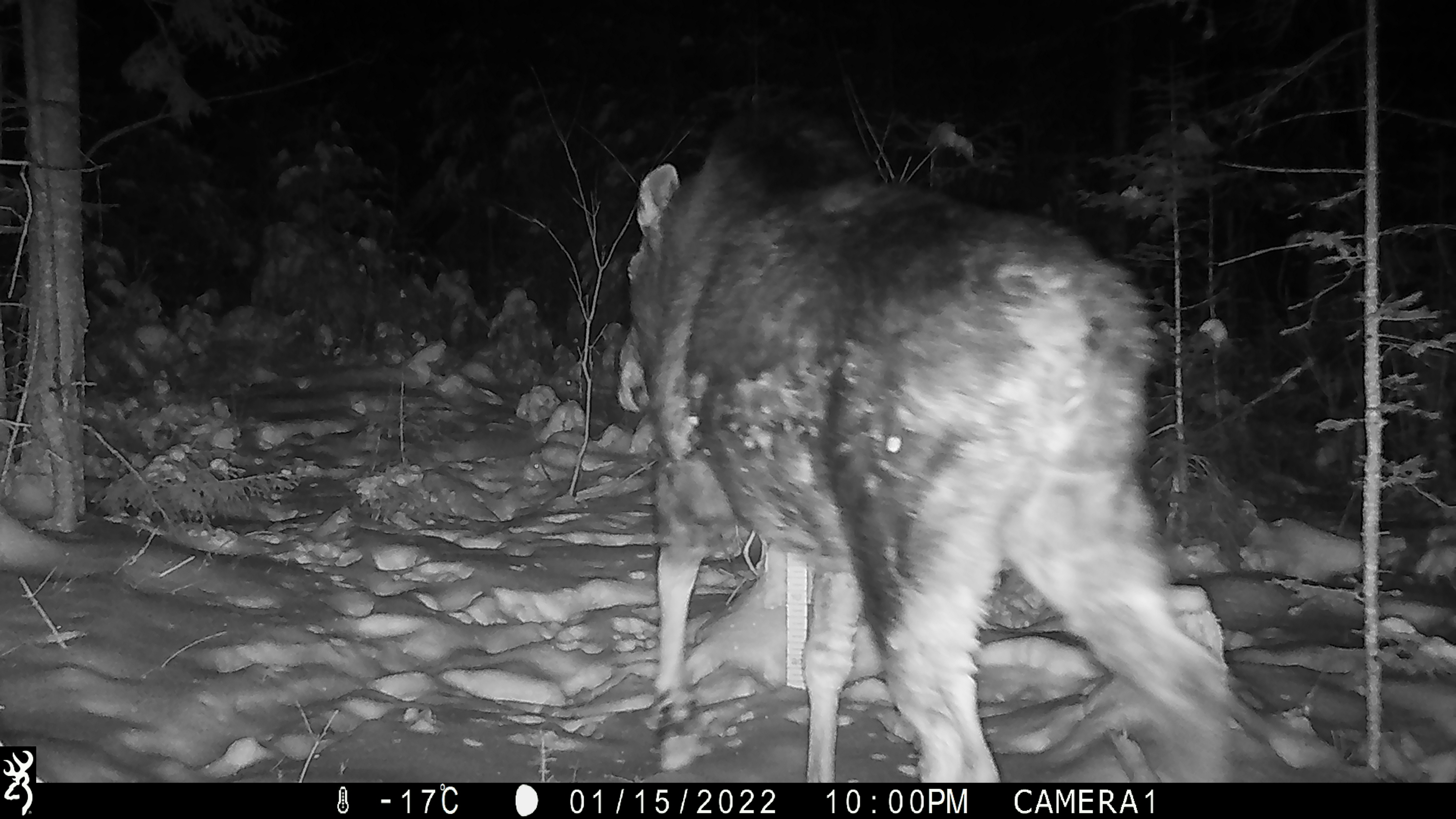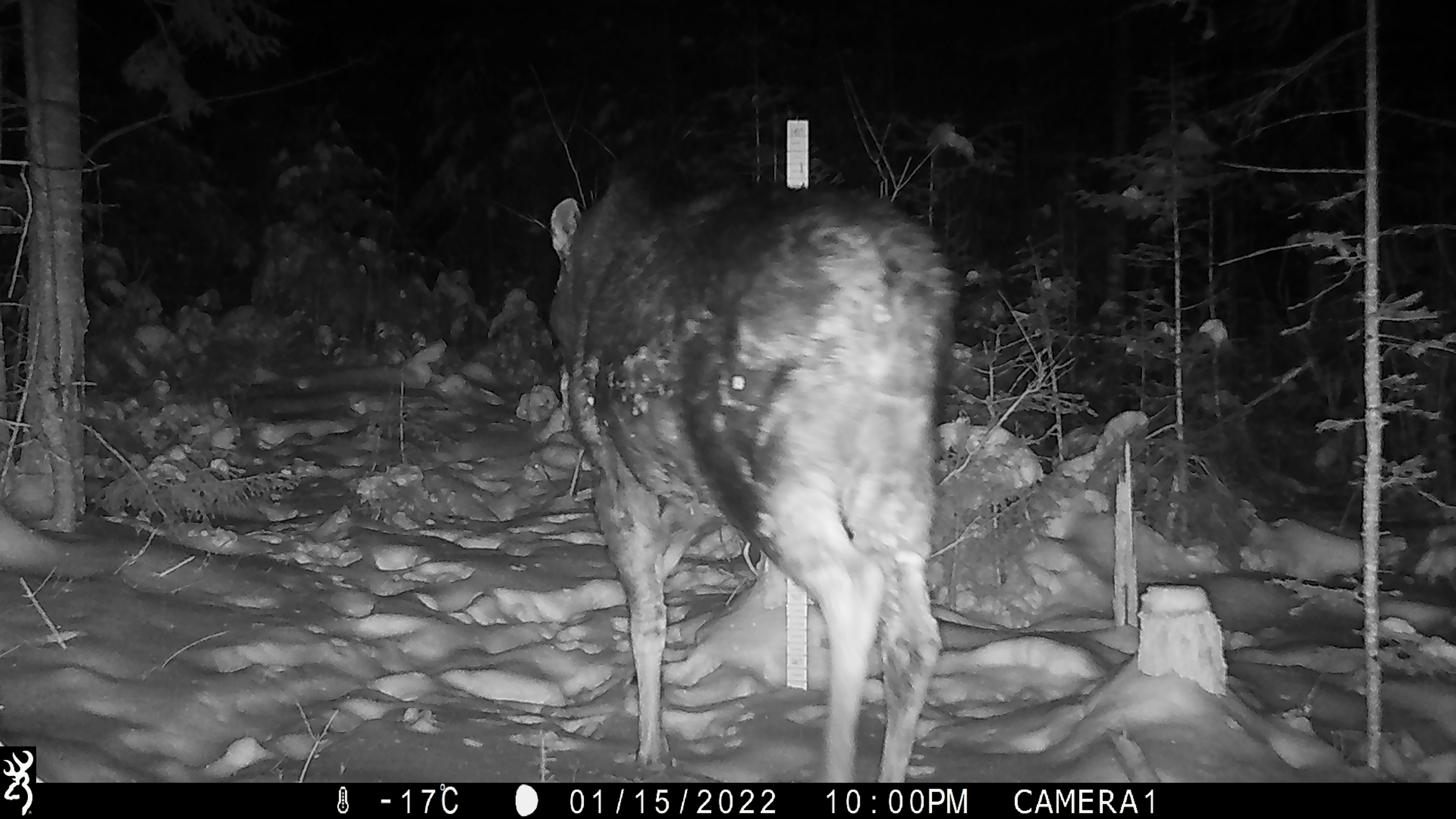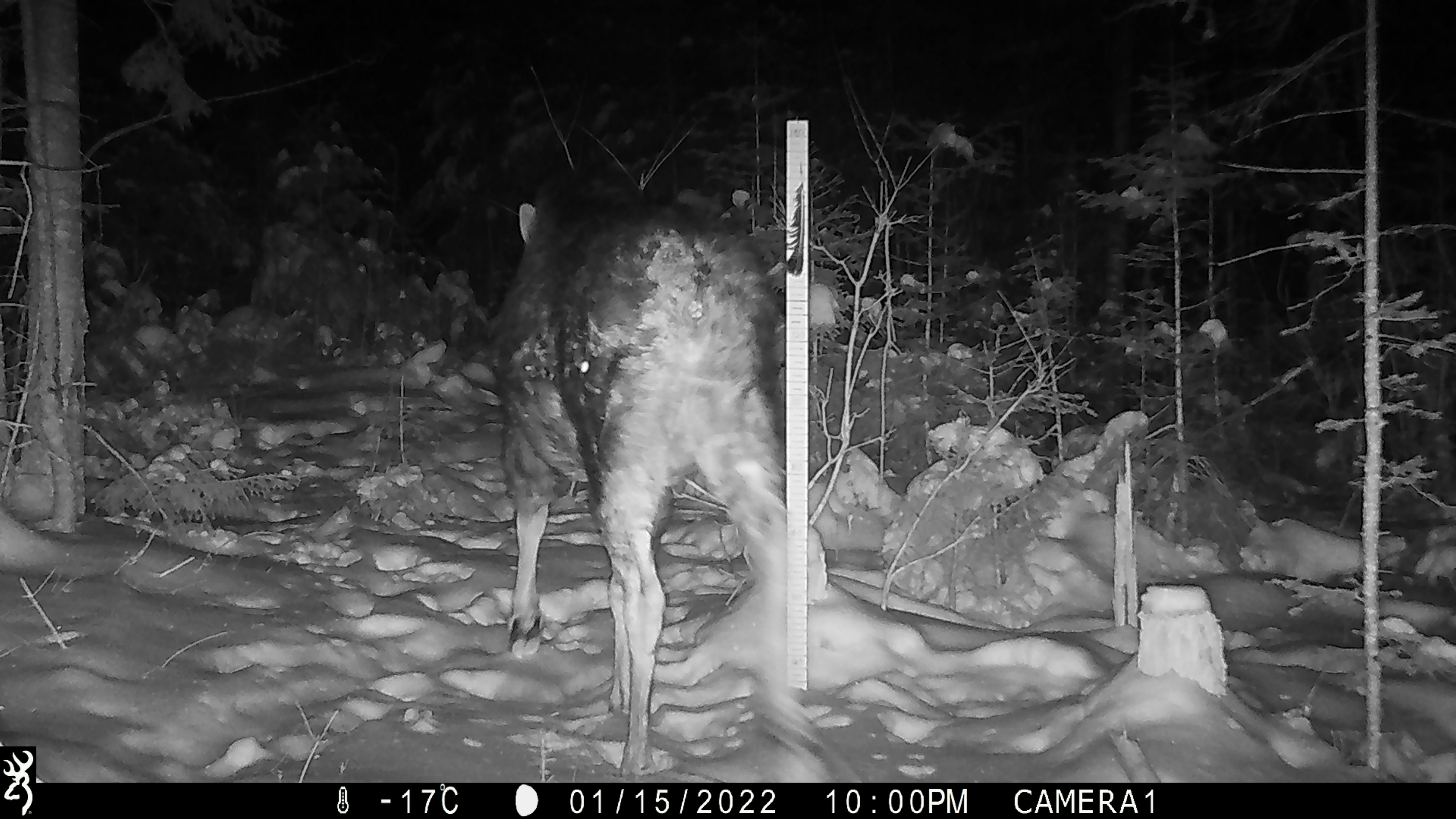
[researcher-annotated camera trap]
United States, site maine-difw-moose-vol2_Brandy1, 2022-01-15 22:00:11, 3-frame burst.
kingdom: Animalia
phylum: Chordata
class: Mammalia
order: Artiodactyla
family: Cervidae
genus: Alces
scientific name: Alces alces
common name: moose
Moose (Alces alces).